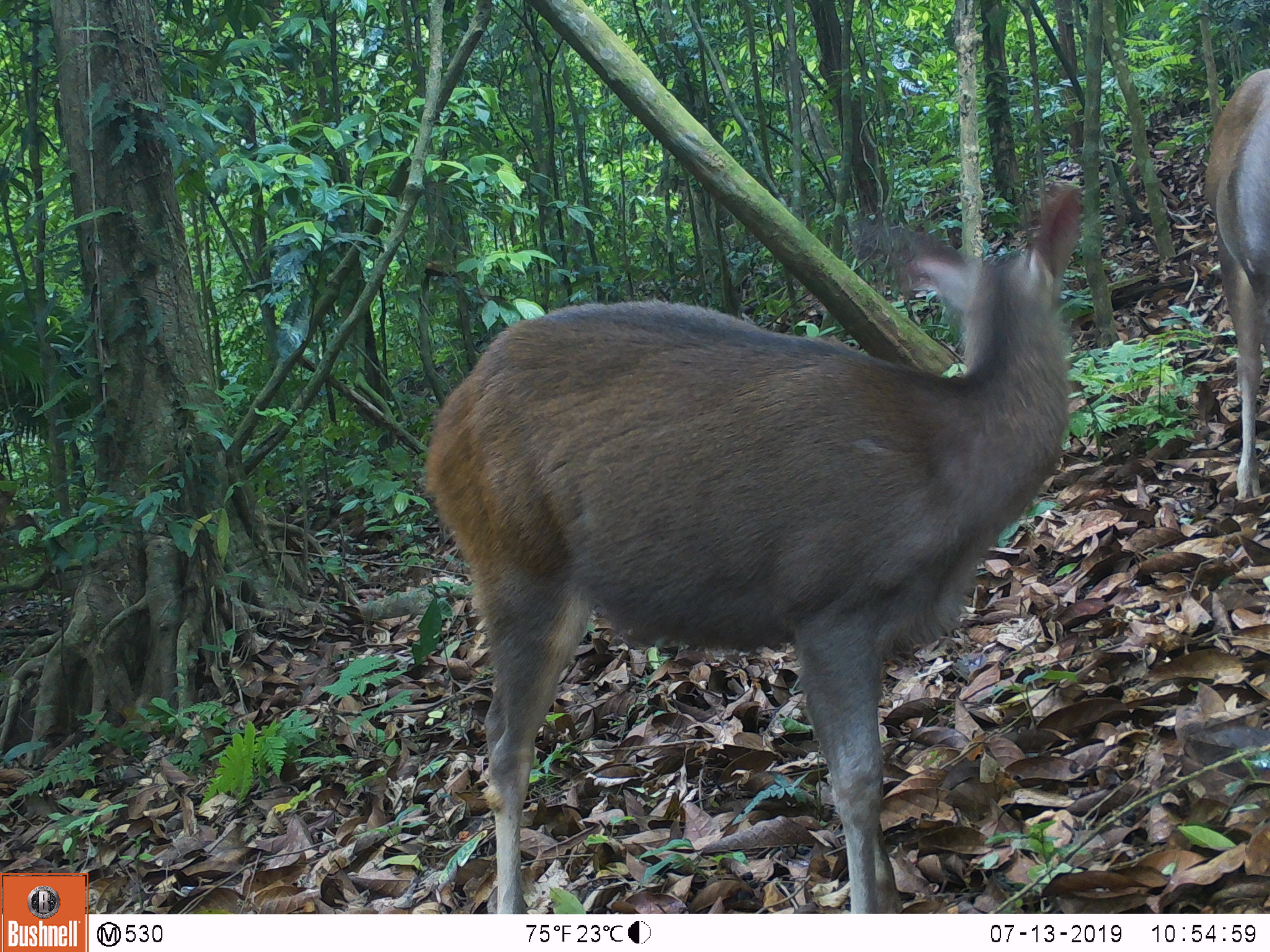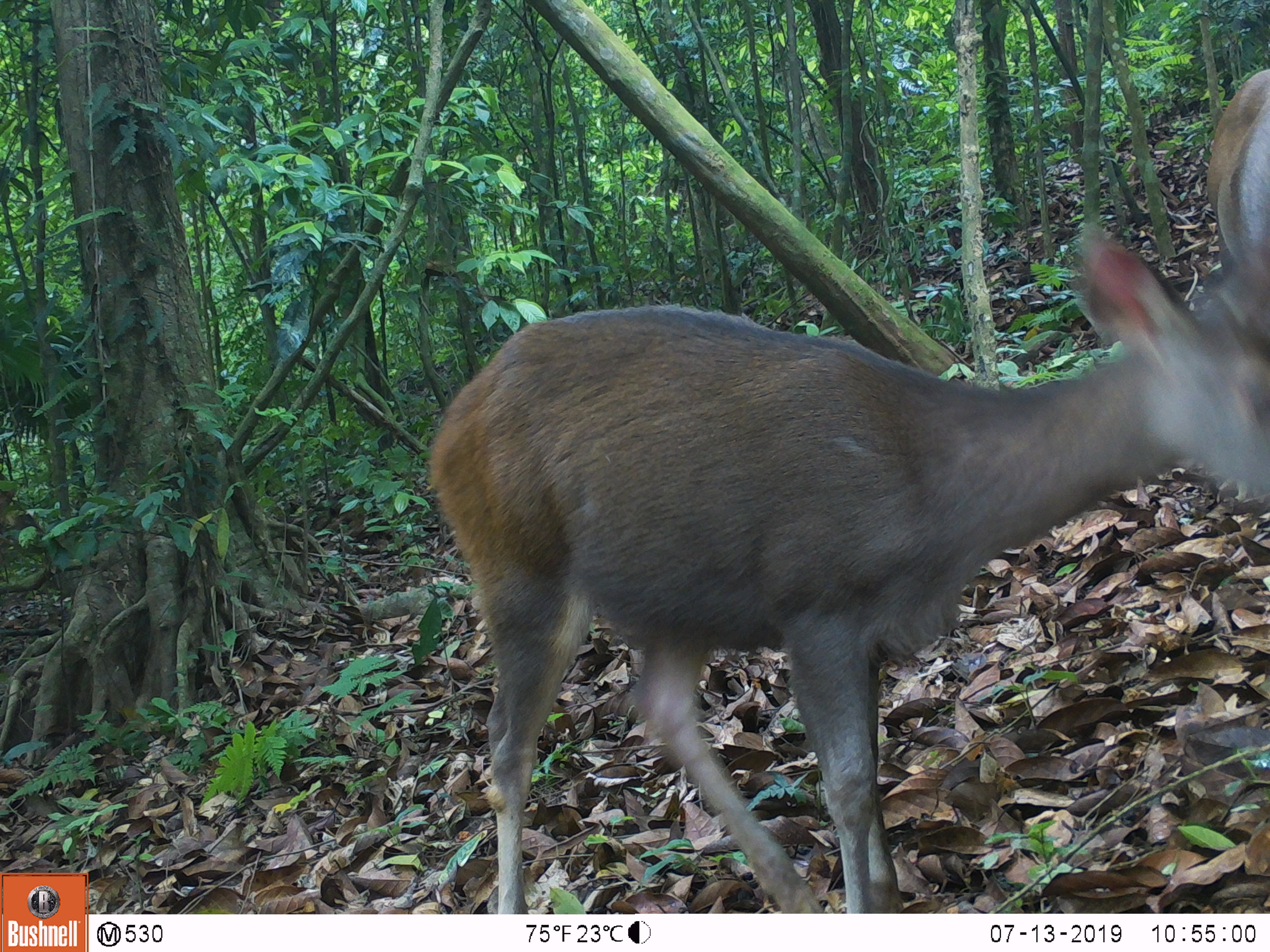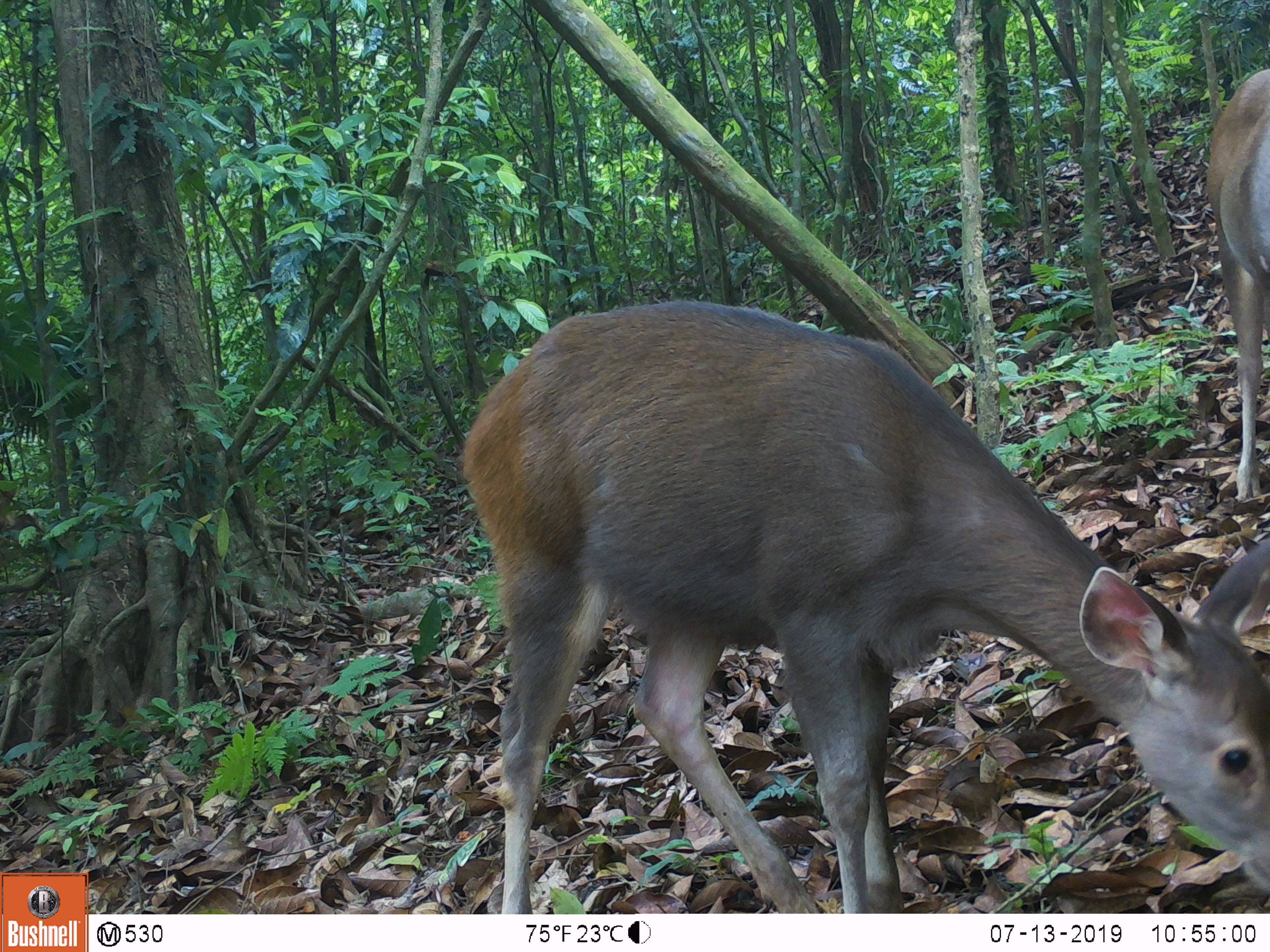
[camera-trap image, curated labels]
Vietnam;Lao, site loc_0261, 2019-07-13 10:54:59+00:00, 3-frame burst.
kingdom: Animalia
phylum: Chordata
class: Mammalia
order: Artiodactyla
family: Cervidae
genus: Rusa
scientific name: Rusa unicolor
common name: sambar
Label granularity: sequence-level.